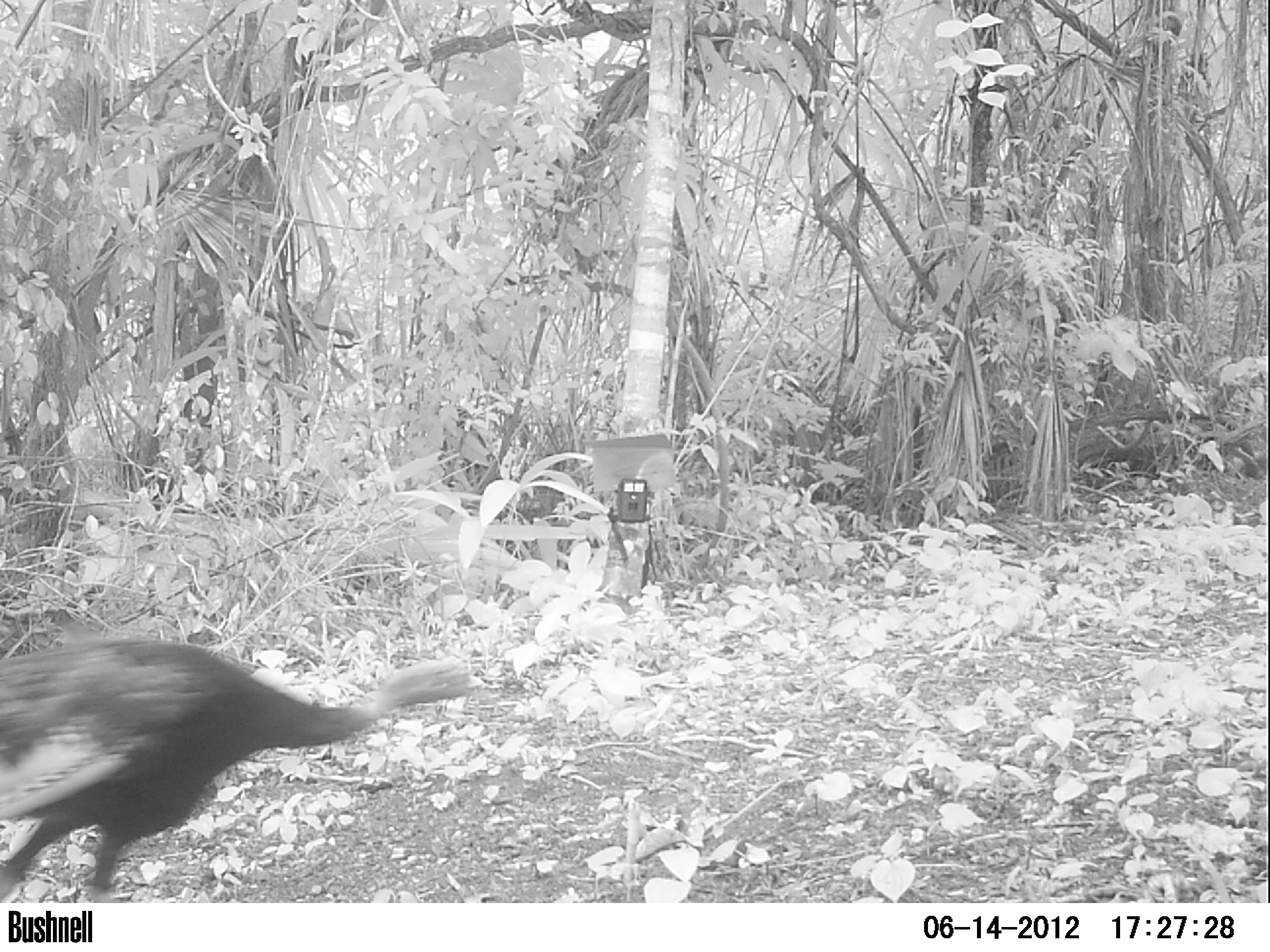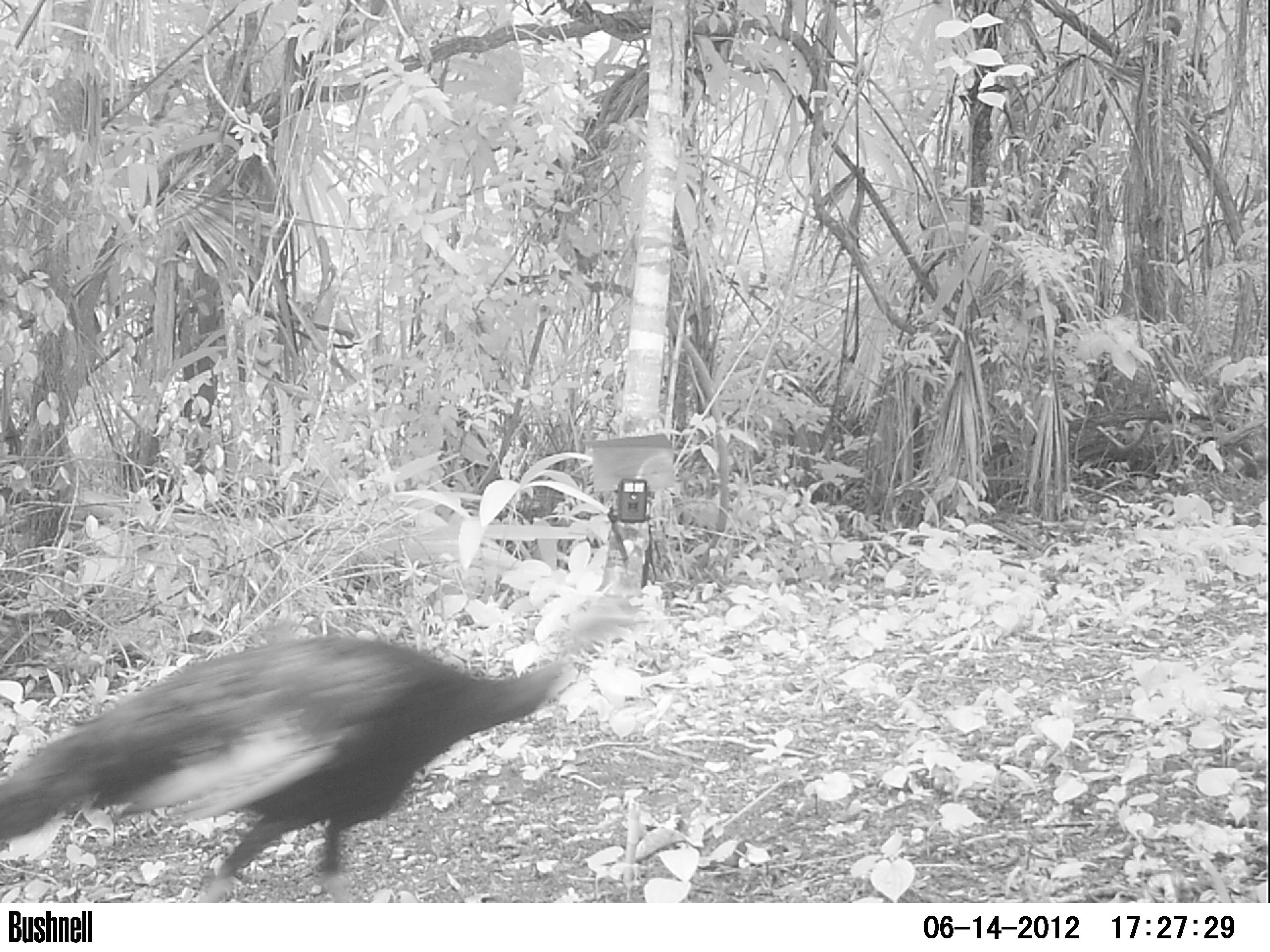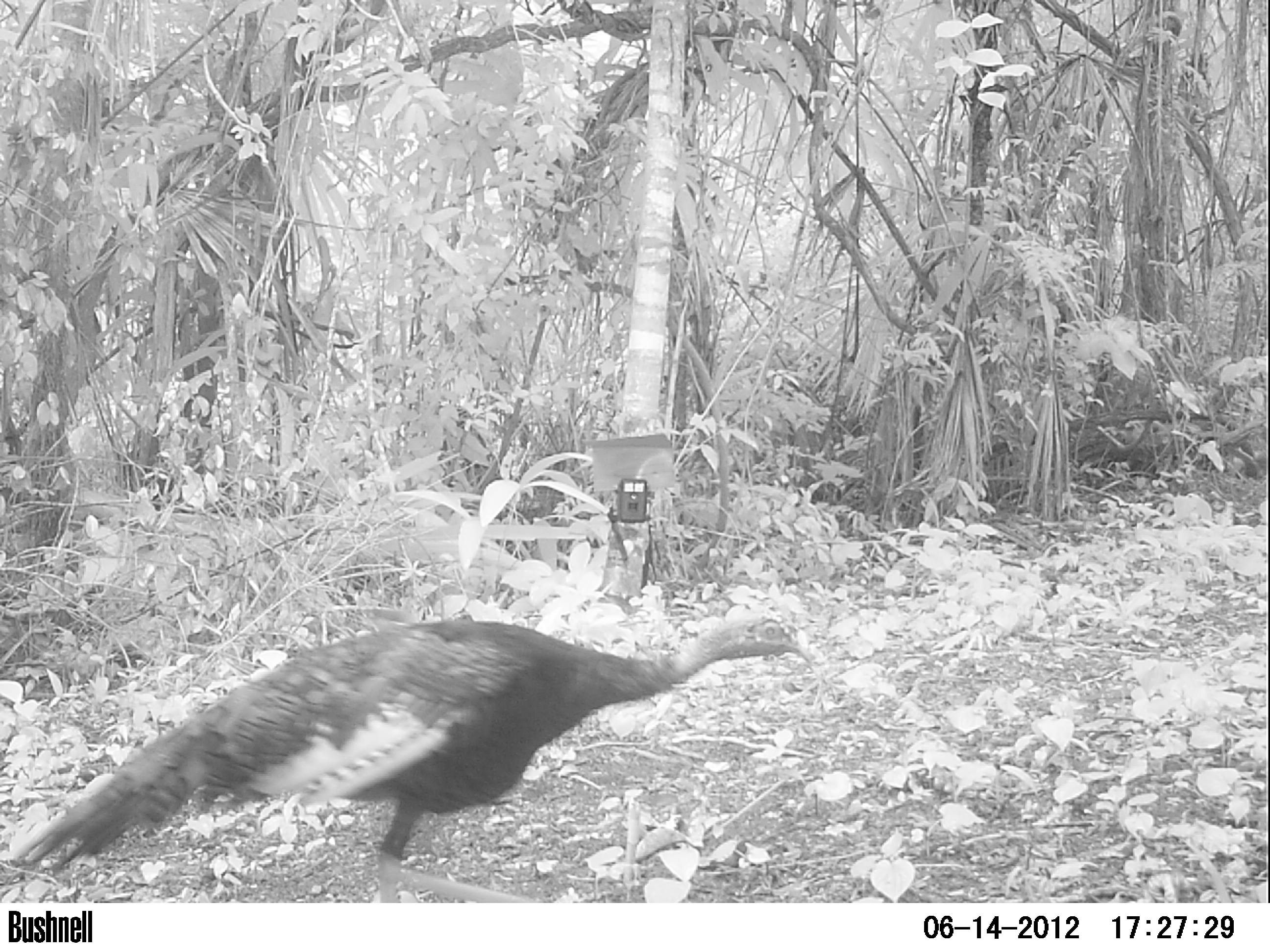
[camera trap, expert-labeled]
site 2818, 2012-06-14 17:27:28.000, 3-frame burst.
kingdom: Animalia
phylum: Chordata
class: Aves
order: Galliformes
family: Phasianidae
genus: Meleagris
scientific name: Meleagris ocellata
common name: ocellated turkey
Meleagris ocellata (ocellated turkey), count 2, age adult.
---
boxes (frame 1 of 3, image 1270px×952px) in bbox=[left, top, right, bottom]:
meleagris ocellata: bbox=[0, 637, 484, 902]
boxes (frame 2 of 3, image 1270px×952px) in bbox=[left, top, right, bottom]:
meleagris ocellata: bbox=[0, 597, 651, 902]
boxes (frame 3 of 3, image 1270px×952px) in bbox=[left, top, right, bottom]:
meleagris ocellata: bbox=[8, 601, 815, 902]